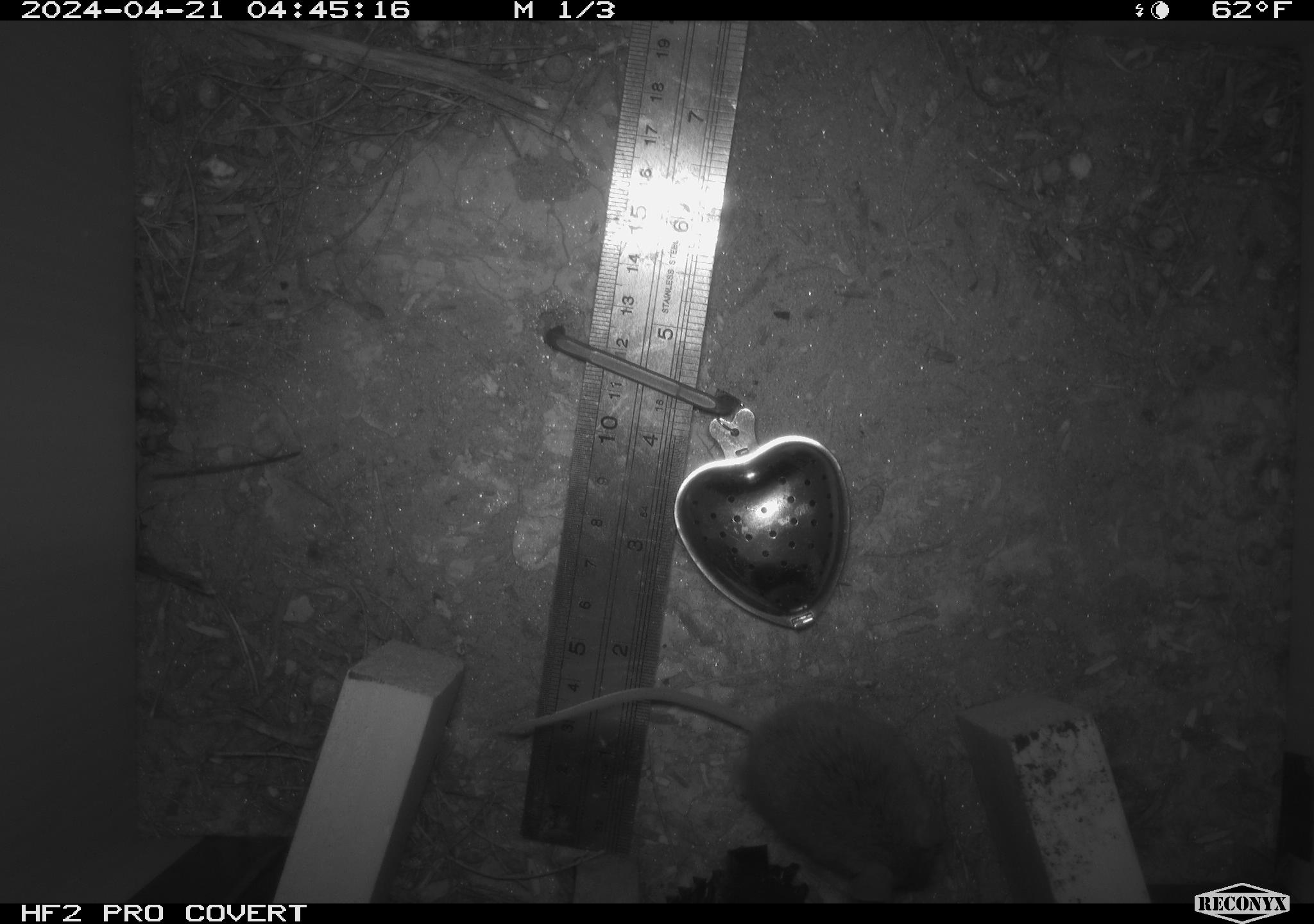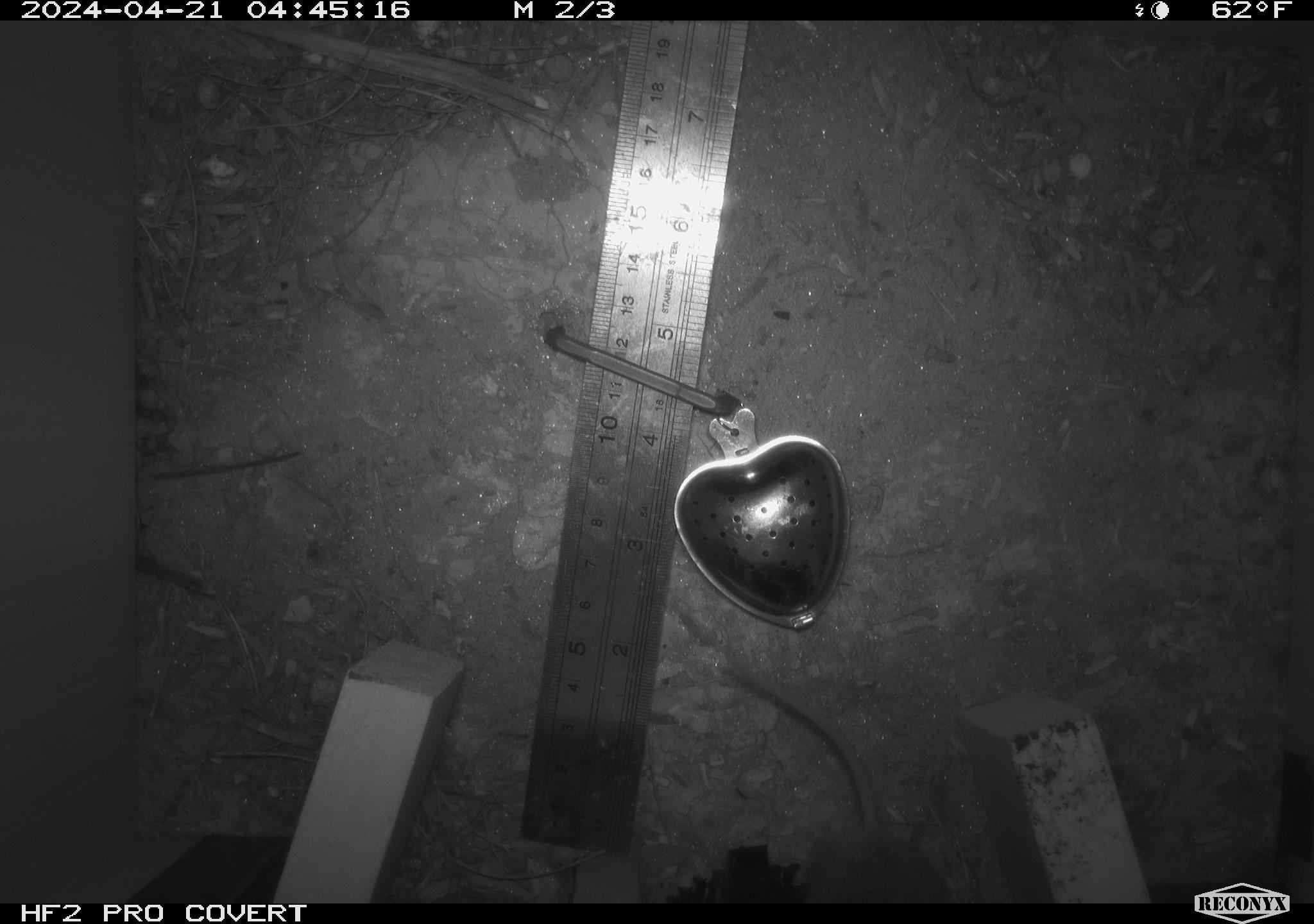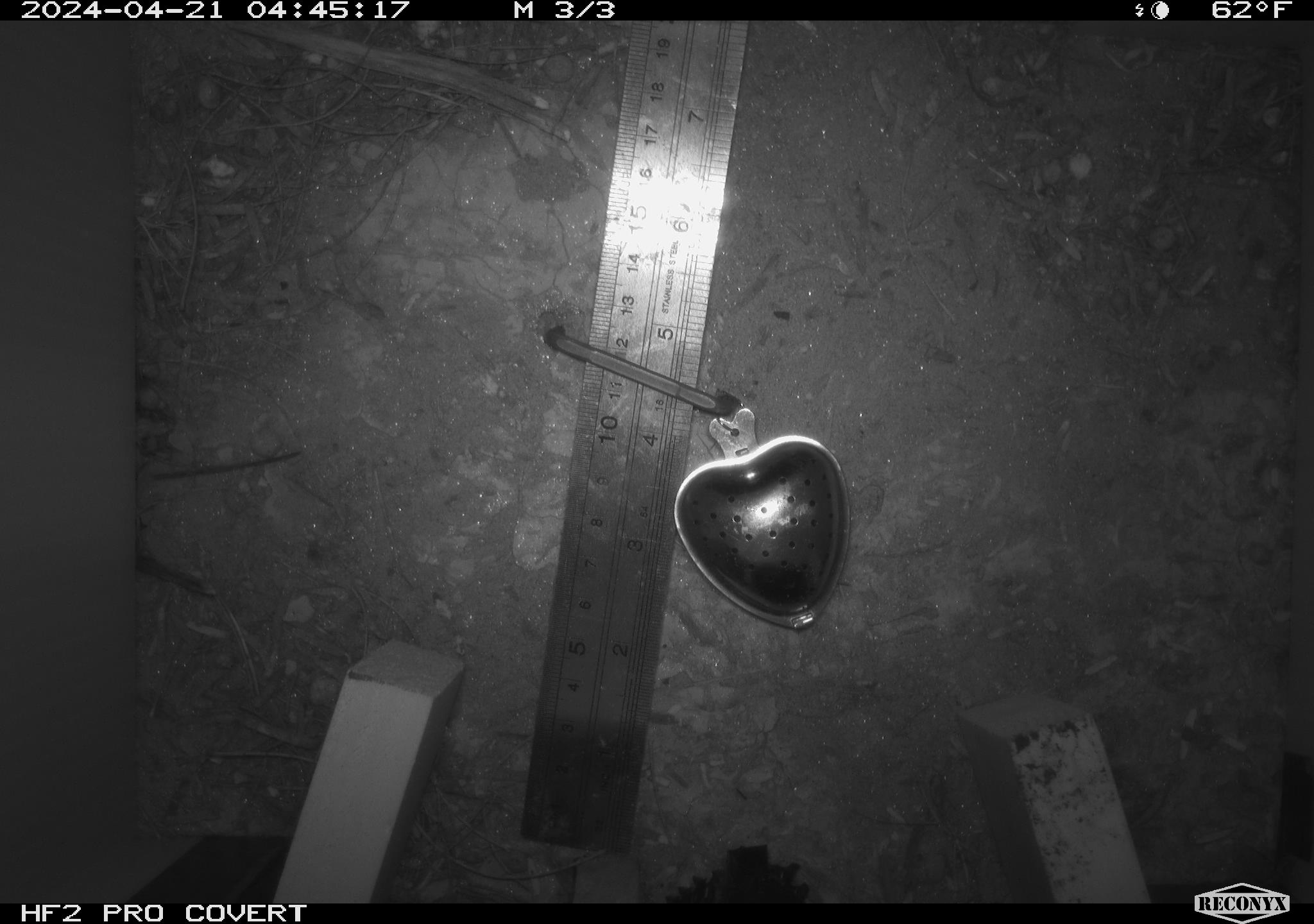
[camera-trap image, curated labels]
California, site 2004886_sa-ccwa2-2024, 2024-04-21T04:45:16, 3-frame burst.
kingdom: Animalia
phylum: Chordata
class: Mammalia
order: Rodentia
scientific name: Rodentia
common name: mouse species